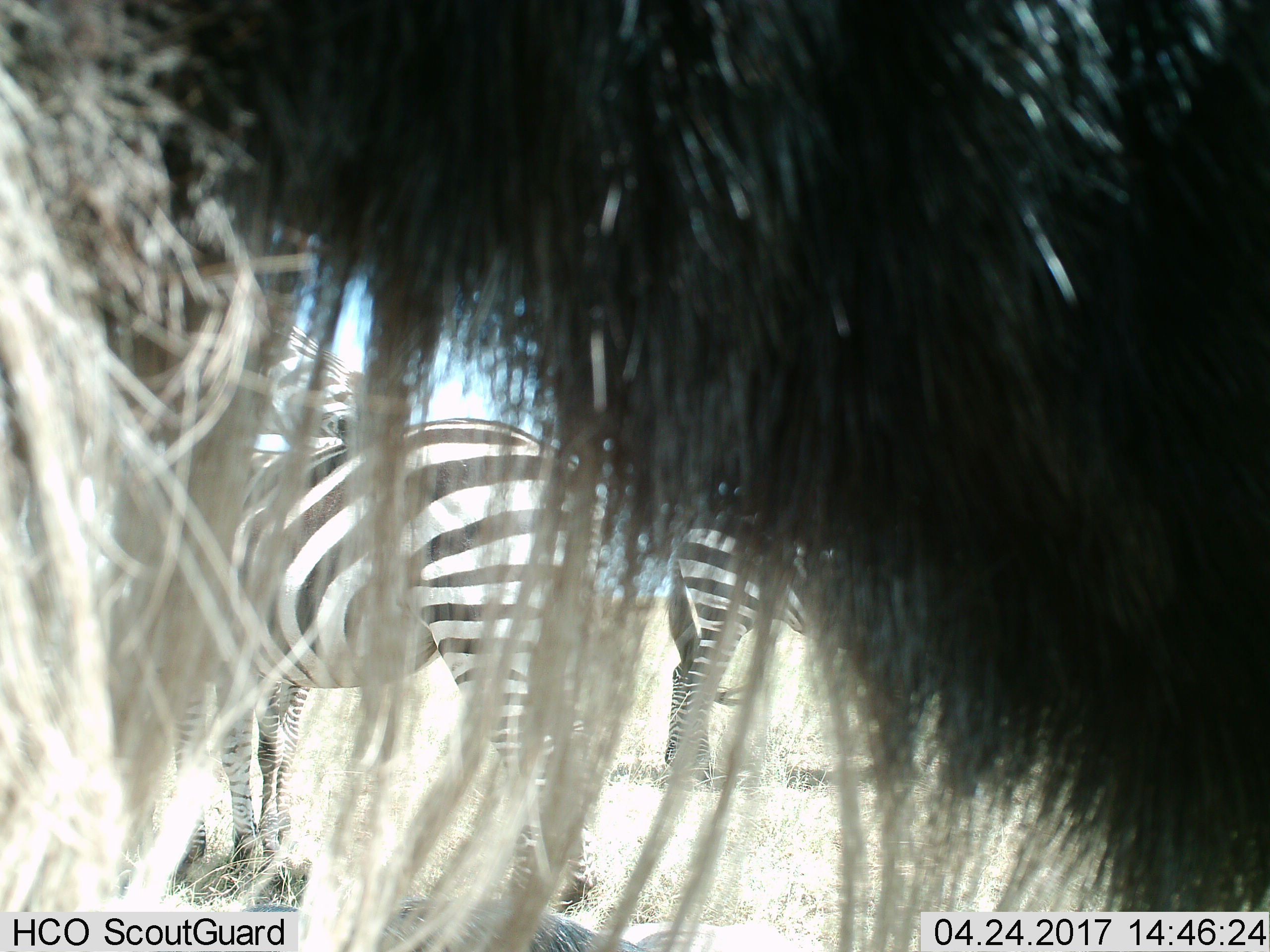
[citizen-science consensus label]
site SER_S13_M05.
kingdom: Animalia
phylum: Chordata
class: Mammalia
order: Artiodactyla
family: Bovidae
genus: Connochaetes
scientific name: Connochaetes taurinus taurinus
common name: blue wildebeest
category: wildebeestblue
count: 2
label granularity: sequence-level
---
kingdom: Animalia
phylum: Chordata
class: Mammalia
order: Perissodactyla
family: Equidae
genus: Equus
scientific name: Equus quagga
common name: plains zebra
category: zebraplains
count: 3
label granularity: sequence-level